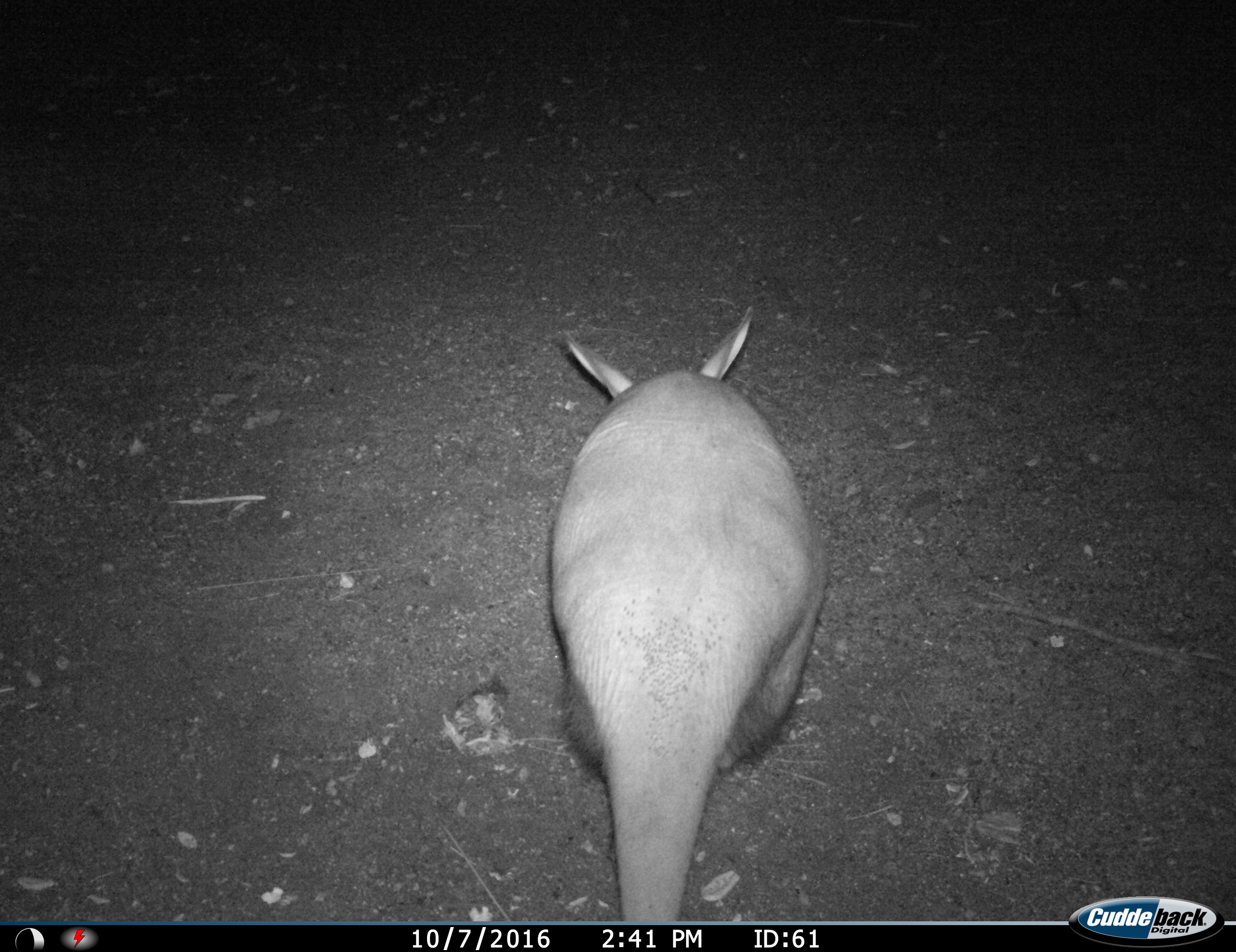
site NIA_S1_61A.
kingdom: Animalia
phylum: Chordata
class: Mammalia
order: Tubulidentata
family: Orycteropodidae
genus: Orycteropus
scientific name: Orycteropus afer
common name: aardvark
Aardvark (Orycteropus afer), count 1. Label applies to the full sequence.